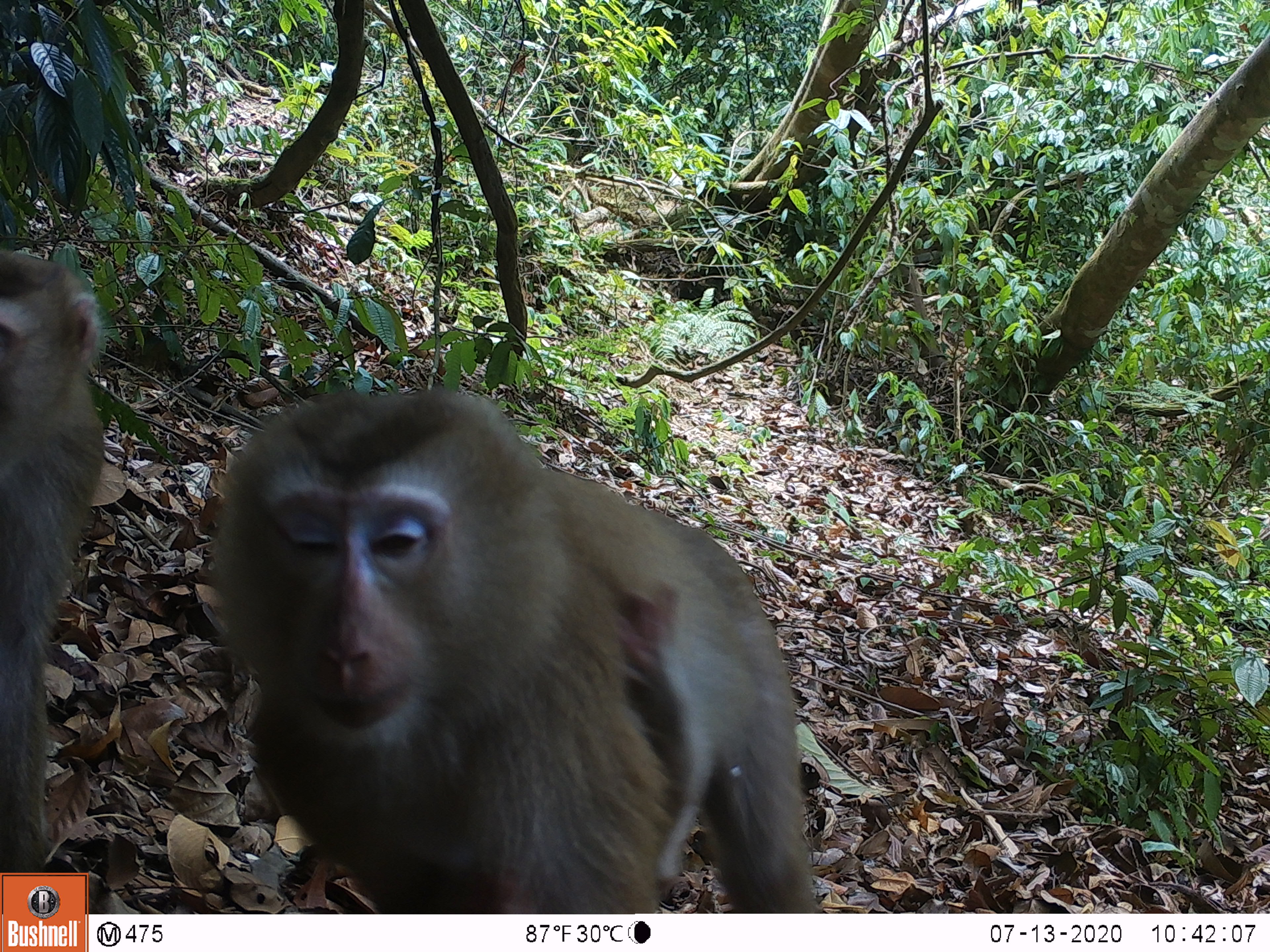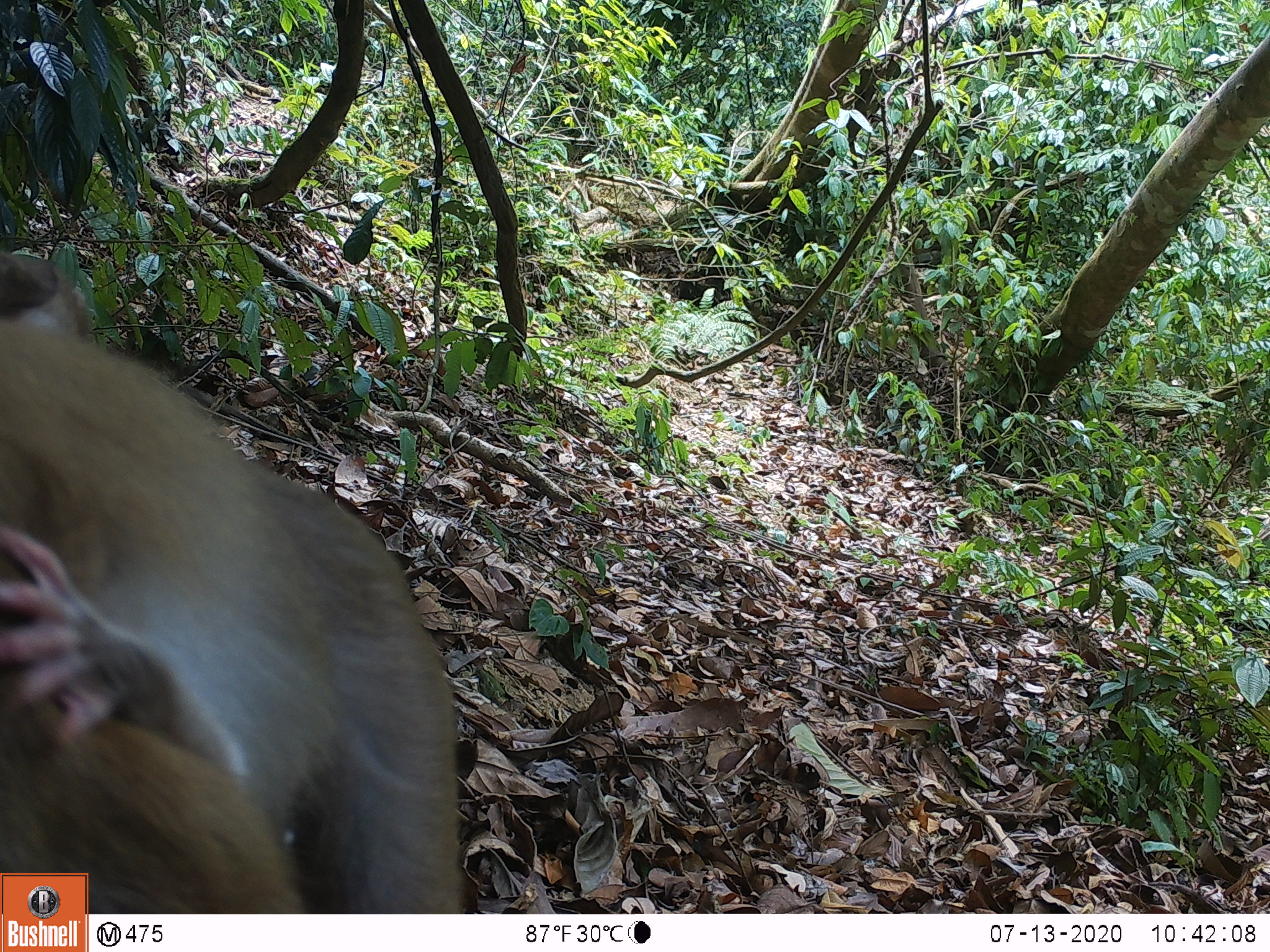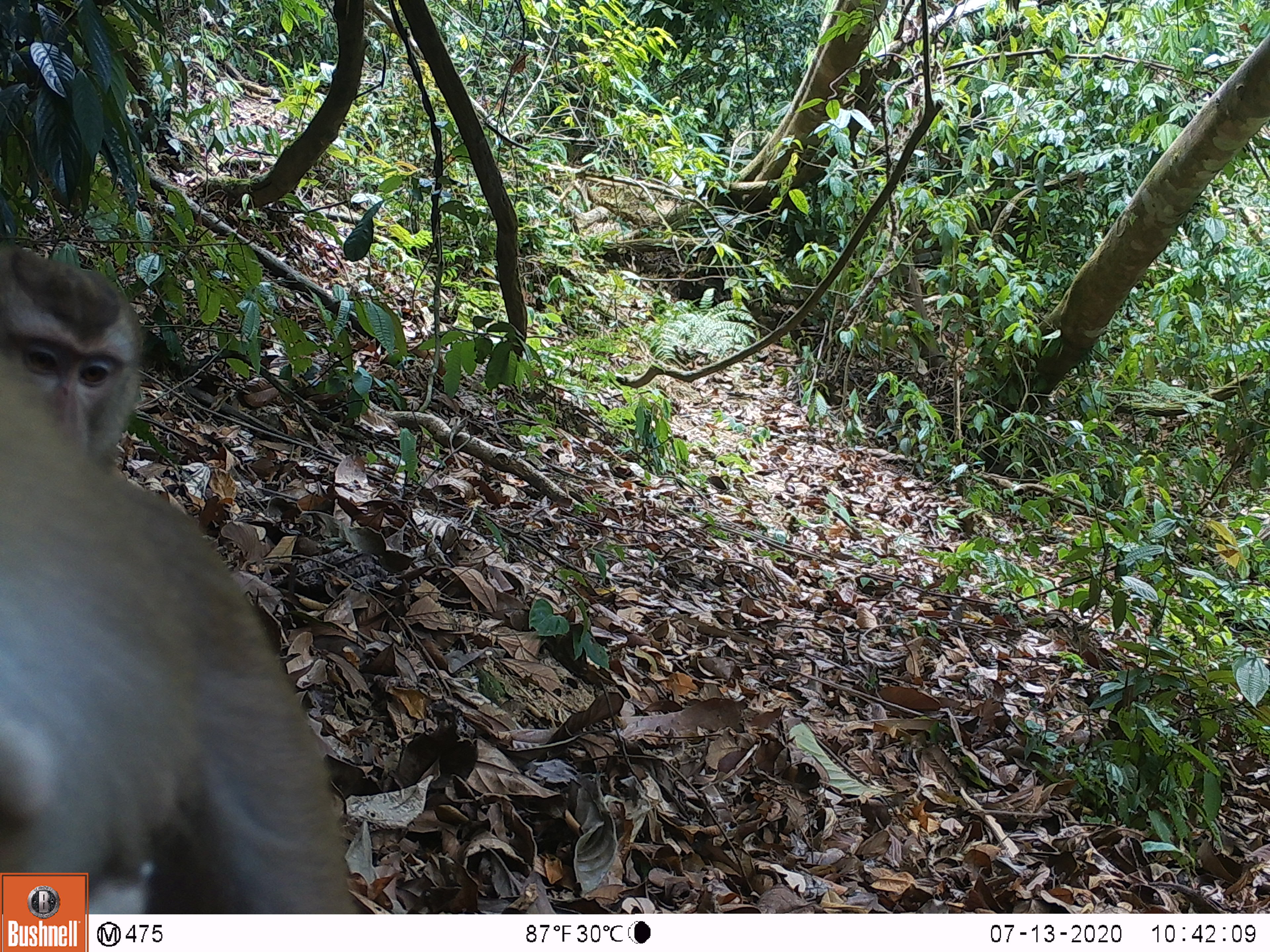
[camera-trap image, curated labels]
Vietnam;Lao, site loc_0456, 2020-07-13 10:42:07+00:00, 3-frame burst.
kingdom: Animalia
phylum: Chordata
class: Mammalia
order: Primates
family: Cercopithecidae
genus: Macaca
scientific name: Macaca nemestrina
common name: pig-tailed macaque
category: pig tailed macaque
Pig tailed macaque (pig-tailed macaque) (Macaca nemestrina). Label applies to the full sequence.